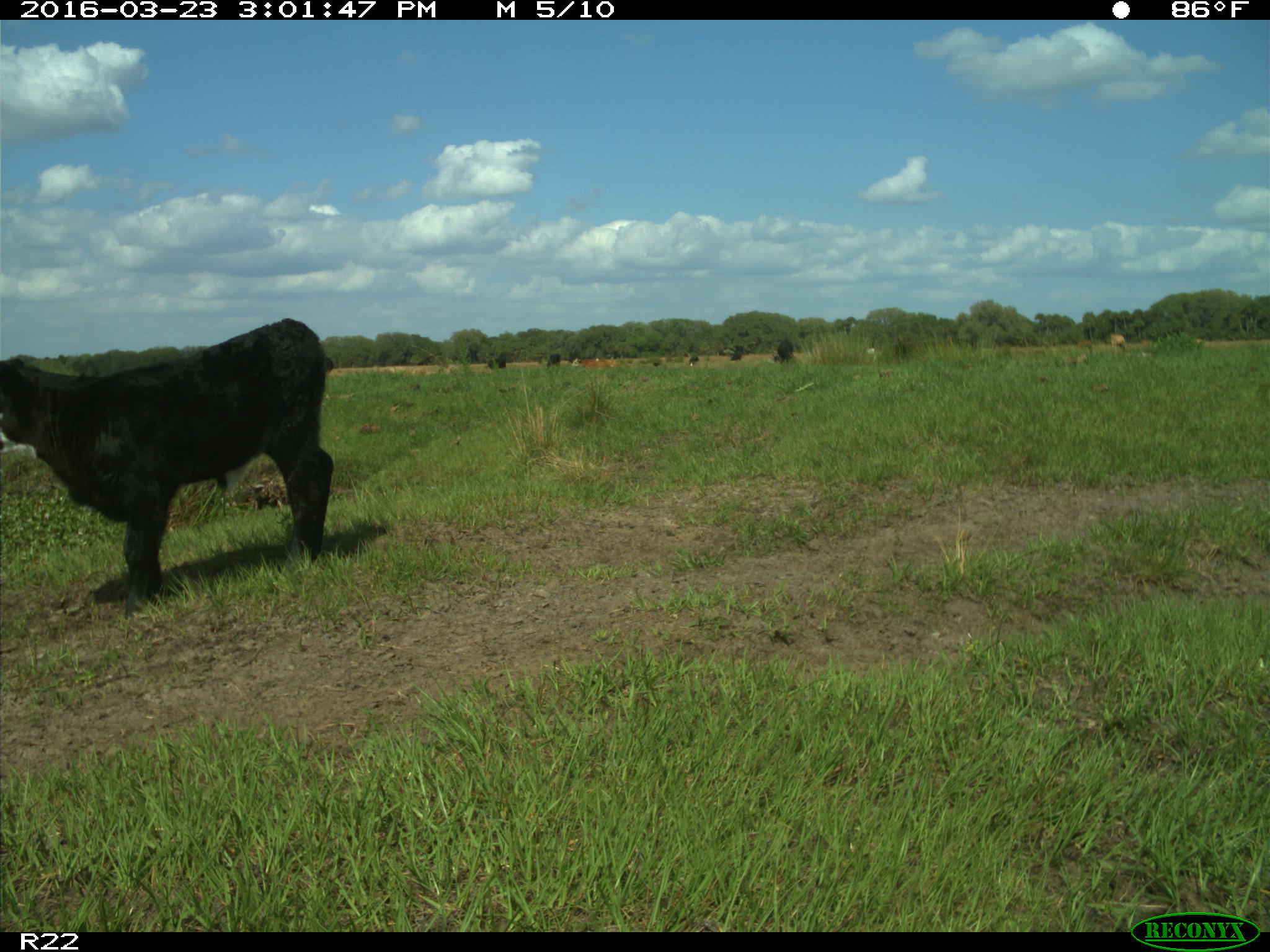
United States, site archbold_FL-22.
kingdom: Animalia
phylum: Chordata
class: Mammalia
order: Artiodactyla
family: Bovidae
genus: Bos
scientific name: Bos taurus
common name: domestic cow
Bos taurus (domestic cow).